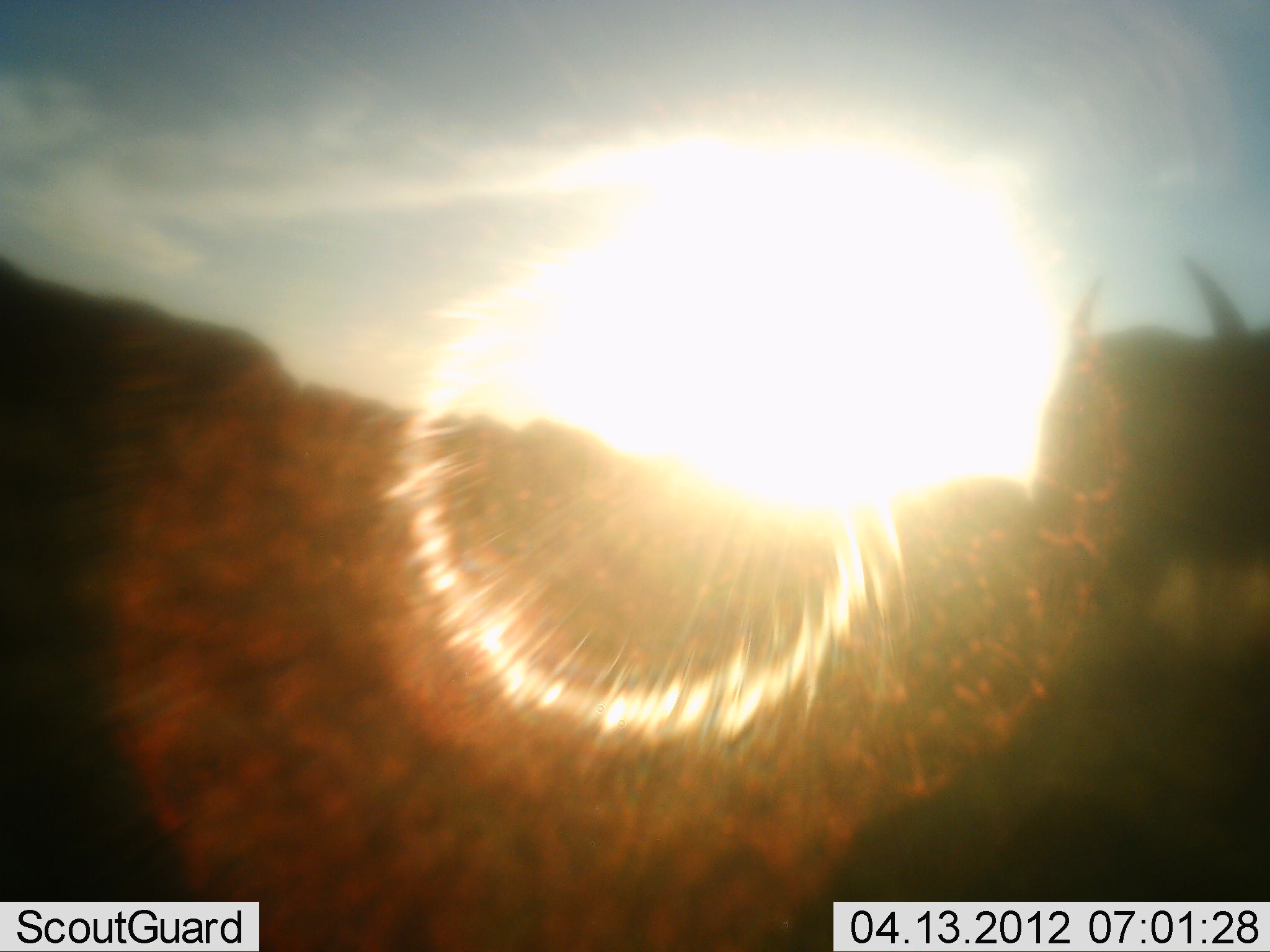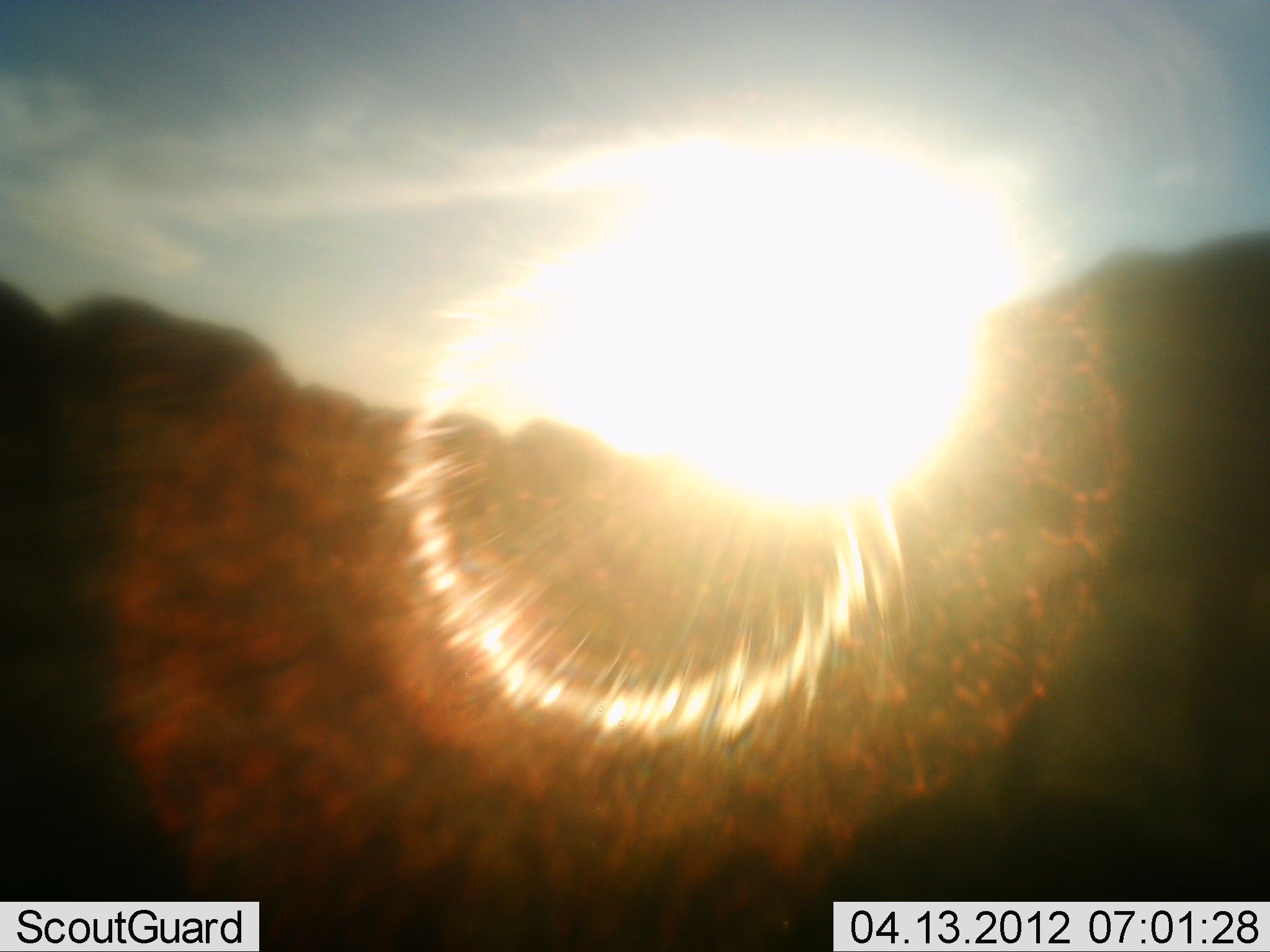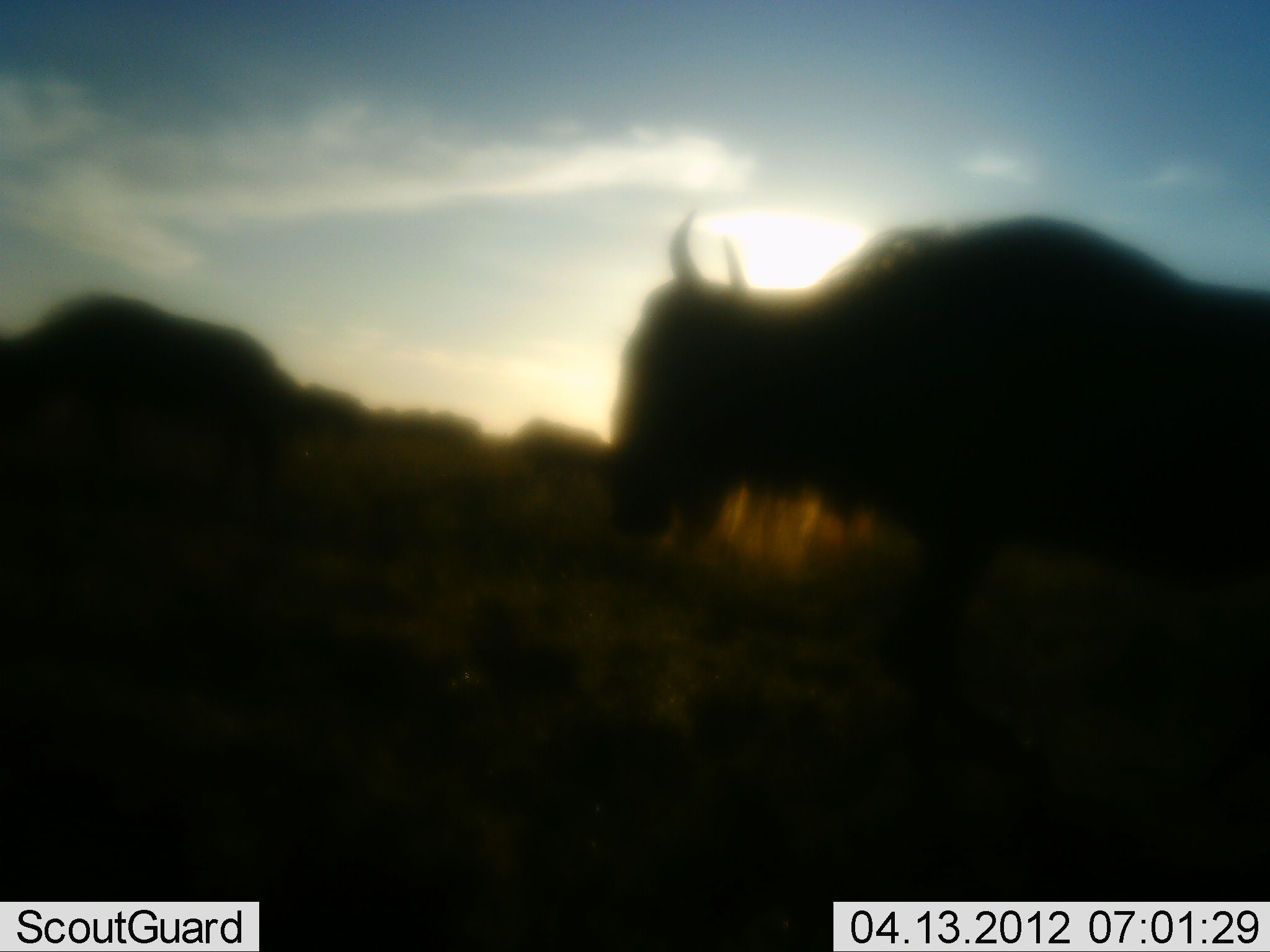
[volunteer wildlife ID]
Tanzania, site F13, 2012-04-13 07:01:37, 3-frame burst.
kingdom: Animalia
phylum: Chordata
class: Mammalia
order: Artiodactyla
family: Bovidae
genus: Connochaetes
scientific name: Connochaetes taurinus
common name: blue wildebeest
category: wildebeest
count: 5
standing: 29%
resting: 0%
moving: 88%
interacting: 4%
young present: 0%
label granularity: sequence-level